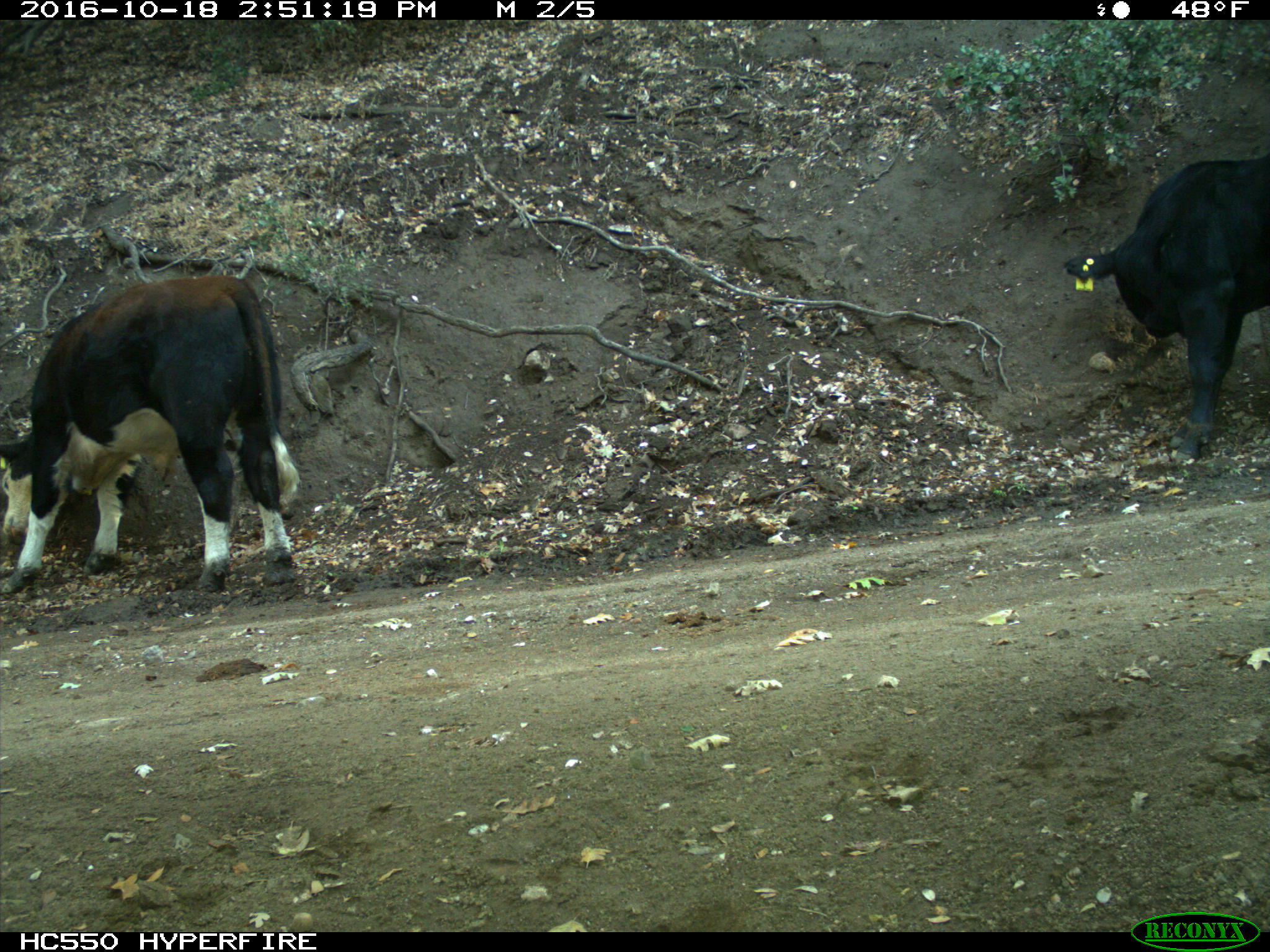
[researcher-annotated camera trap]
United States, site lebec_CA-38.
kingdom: Animalia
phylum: Chordata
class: Mammalia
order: Artiodactyla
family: Bovidae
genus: Bos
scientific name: Bos taurus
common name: domestic cow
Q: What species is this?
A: Bos taurus (domestic cow).